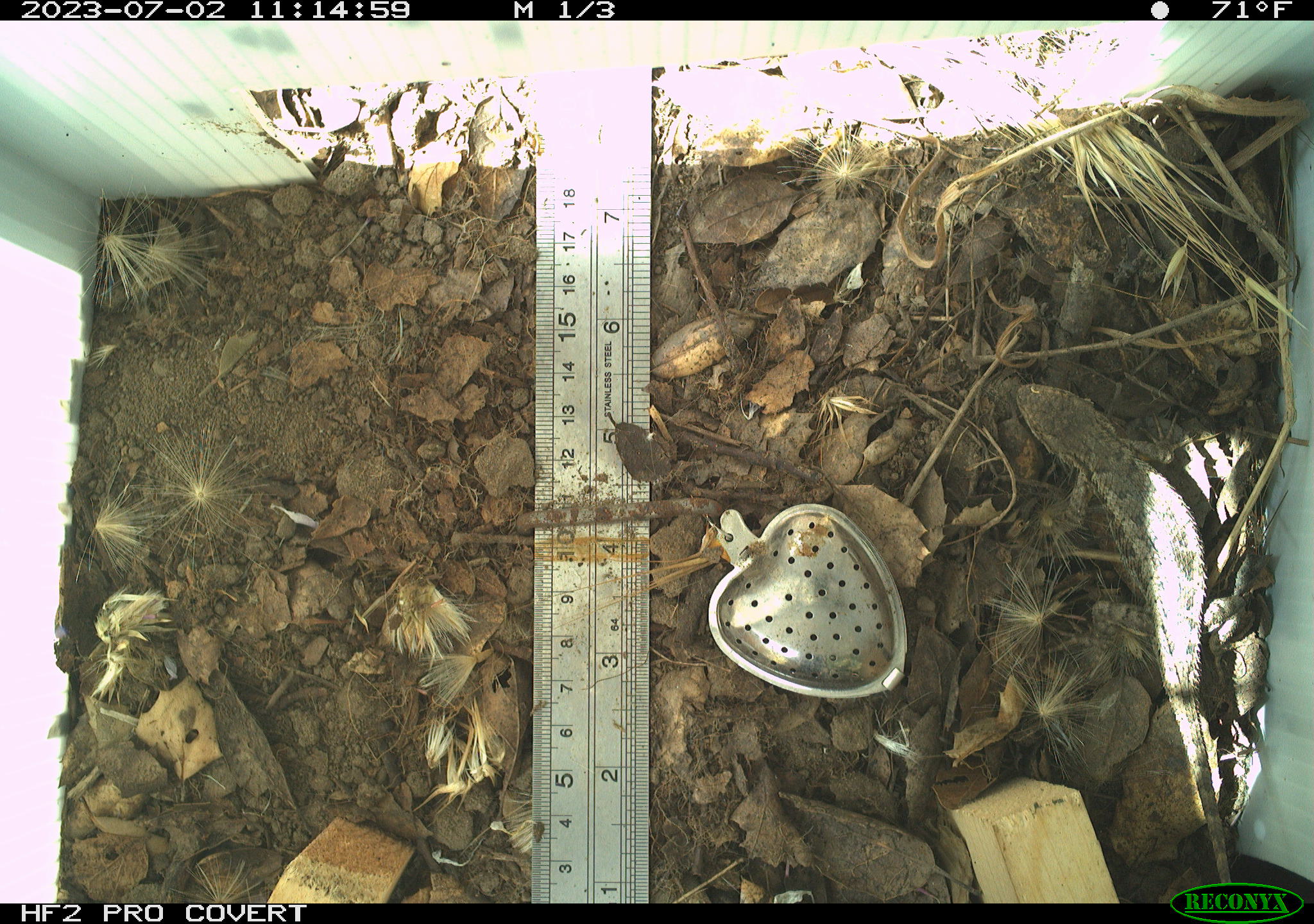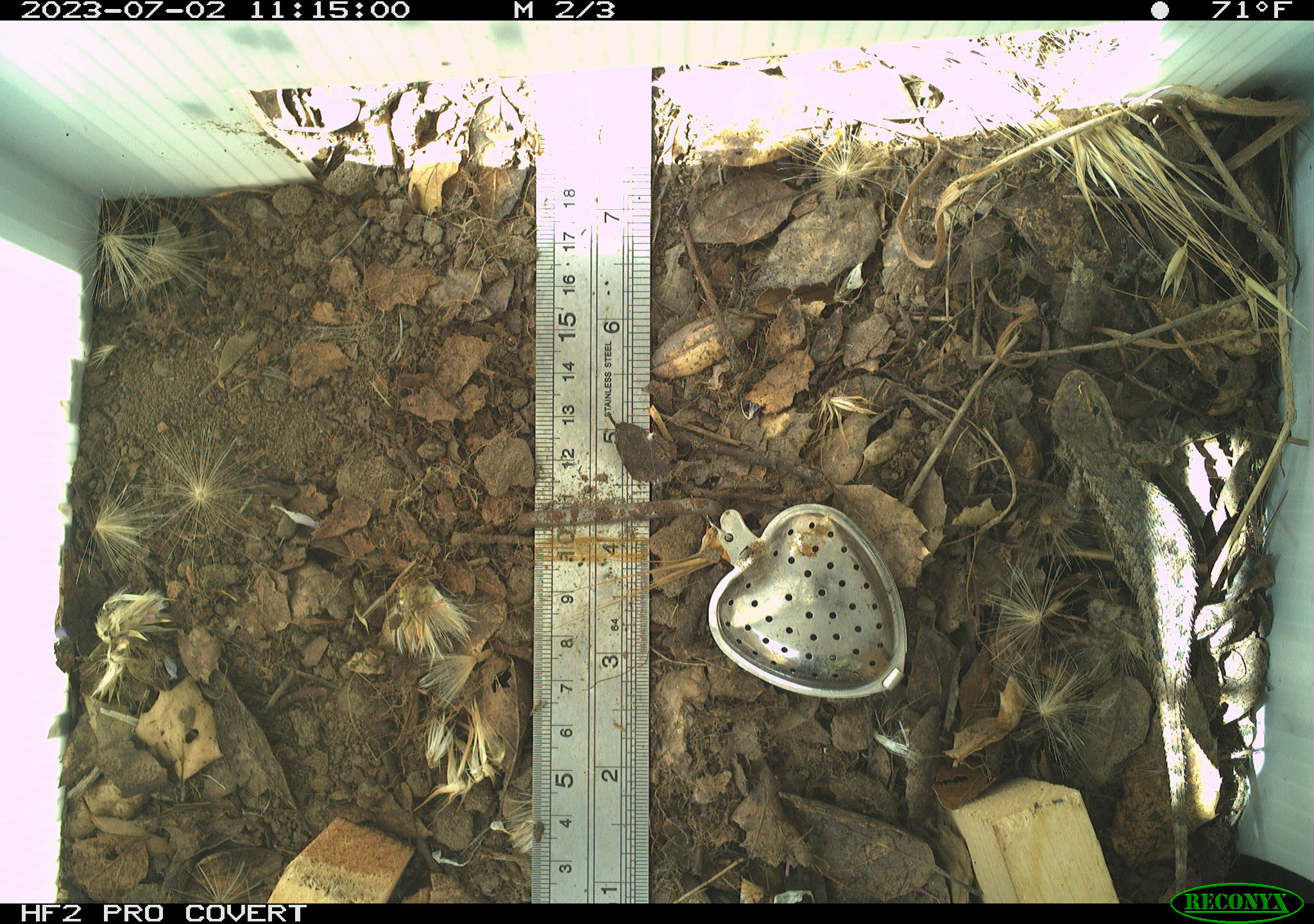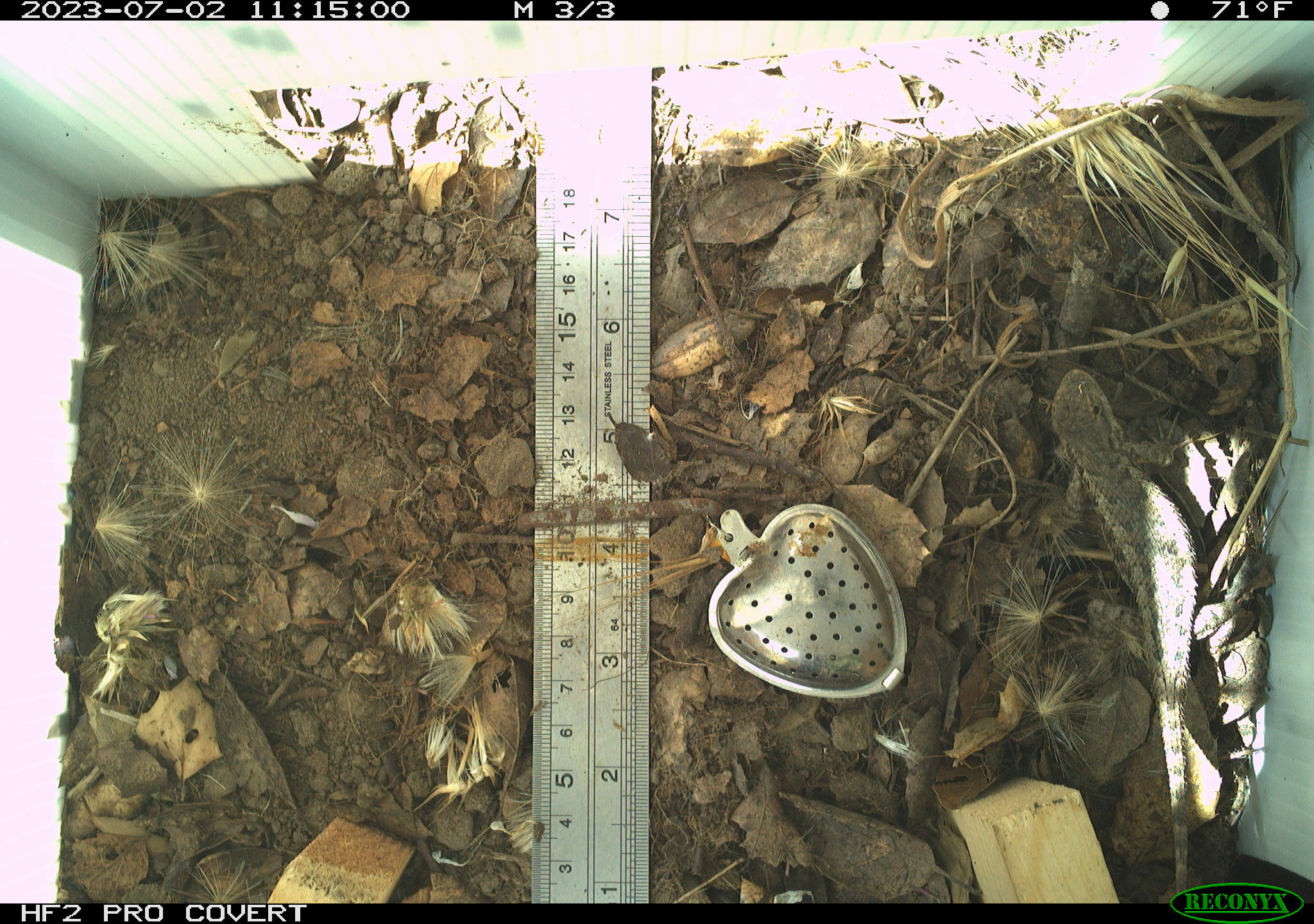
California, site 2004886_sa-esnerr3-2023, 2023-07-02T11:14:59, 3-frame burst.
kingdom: Animalia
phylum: Chordata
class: Reptilia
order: Squamata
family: Phrynosomatidae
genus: Sceloporus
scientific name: Sceloporus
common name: spiny lizards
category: sceloporus species